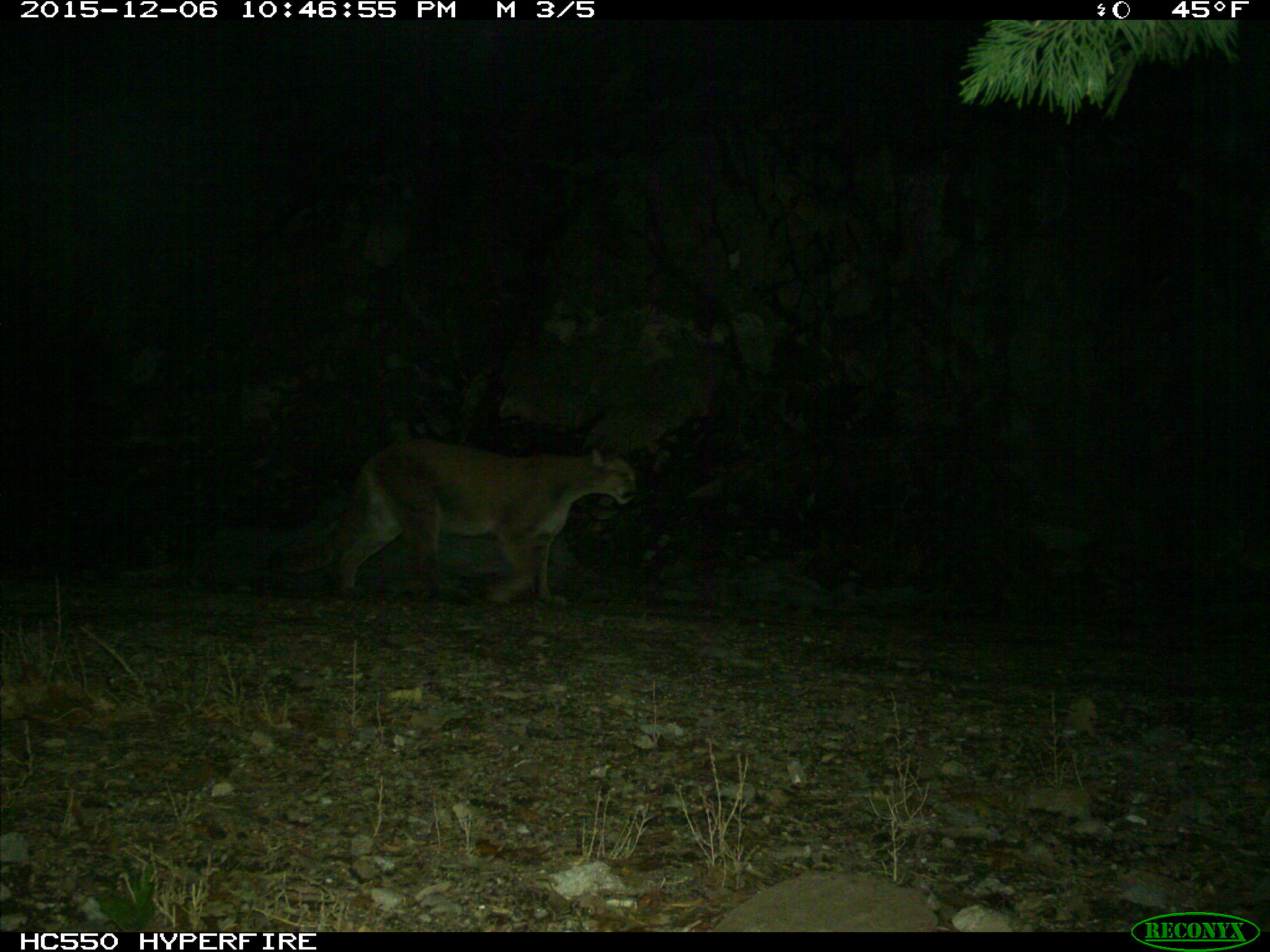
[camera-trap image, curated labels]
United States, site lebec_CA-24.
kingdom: Animalia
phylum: Chordata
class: Mammalia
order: Carnivora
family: Felidae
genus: Puma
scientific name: Puma concolor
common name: mountain lion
Puma concolor (mountain lion).